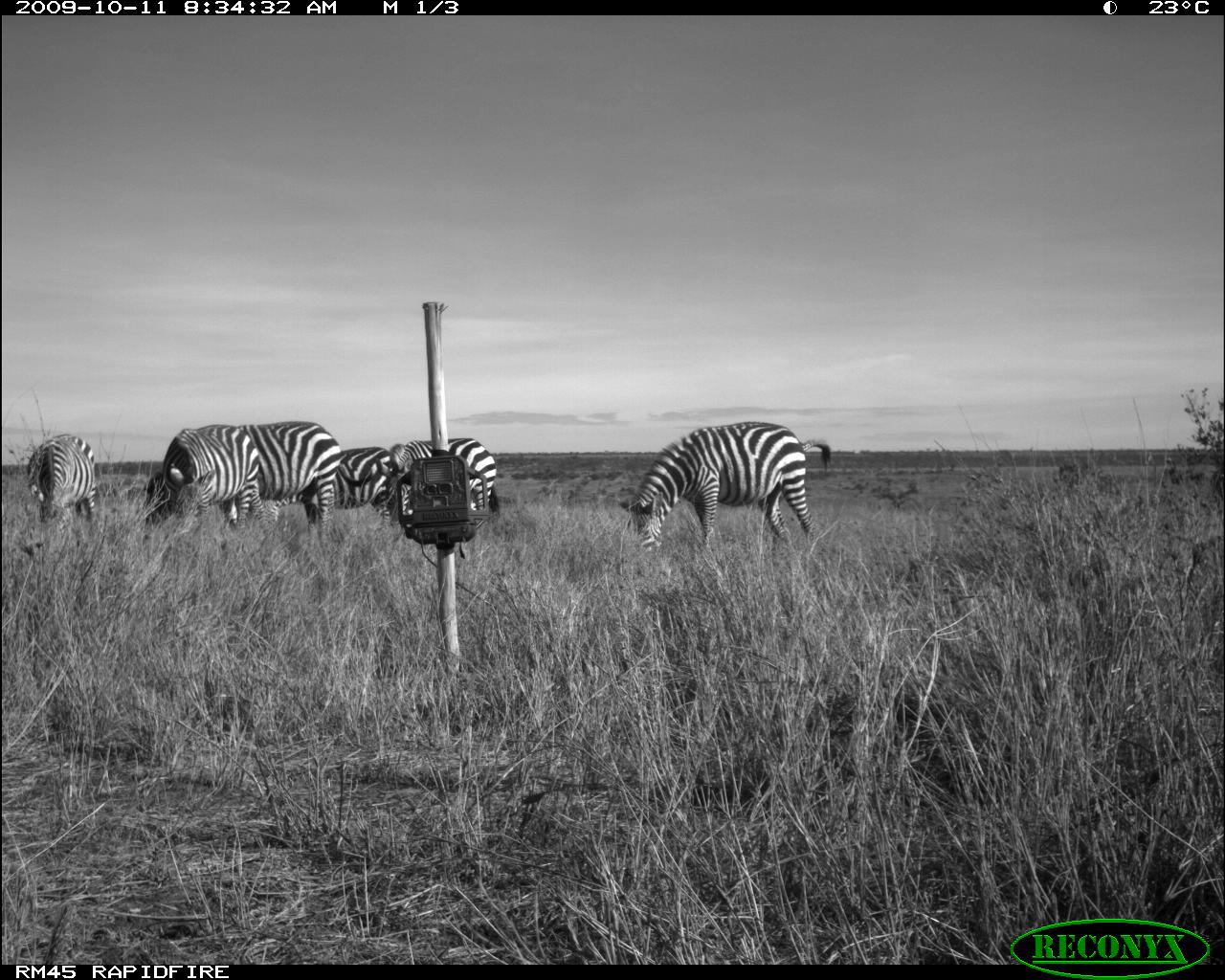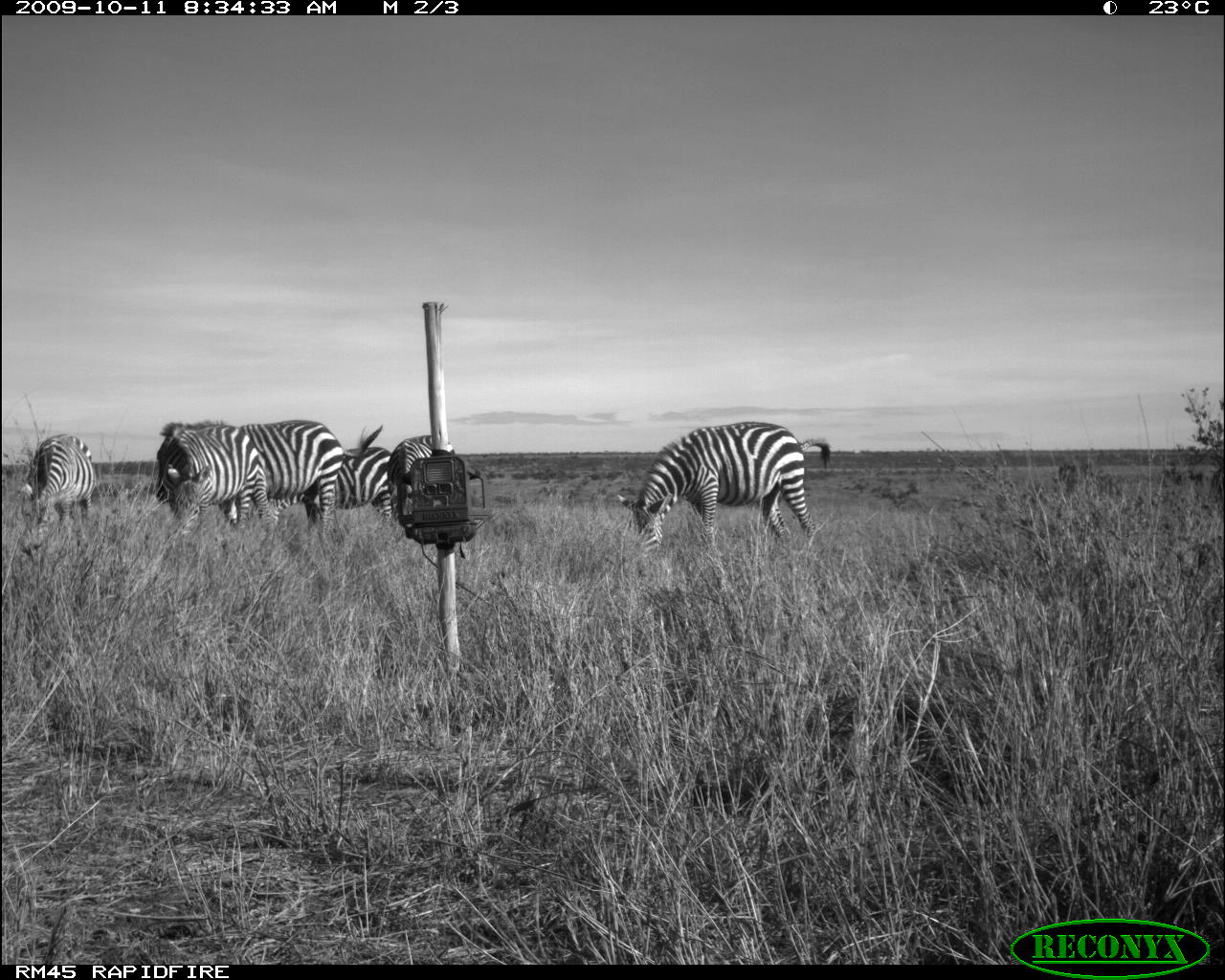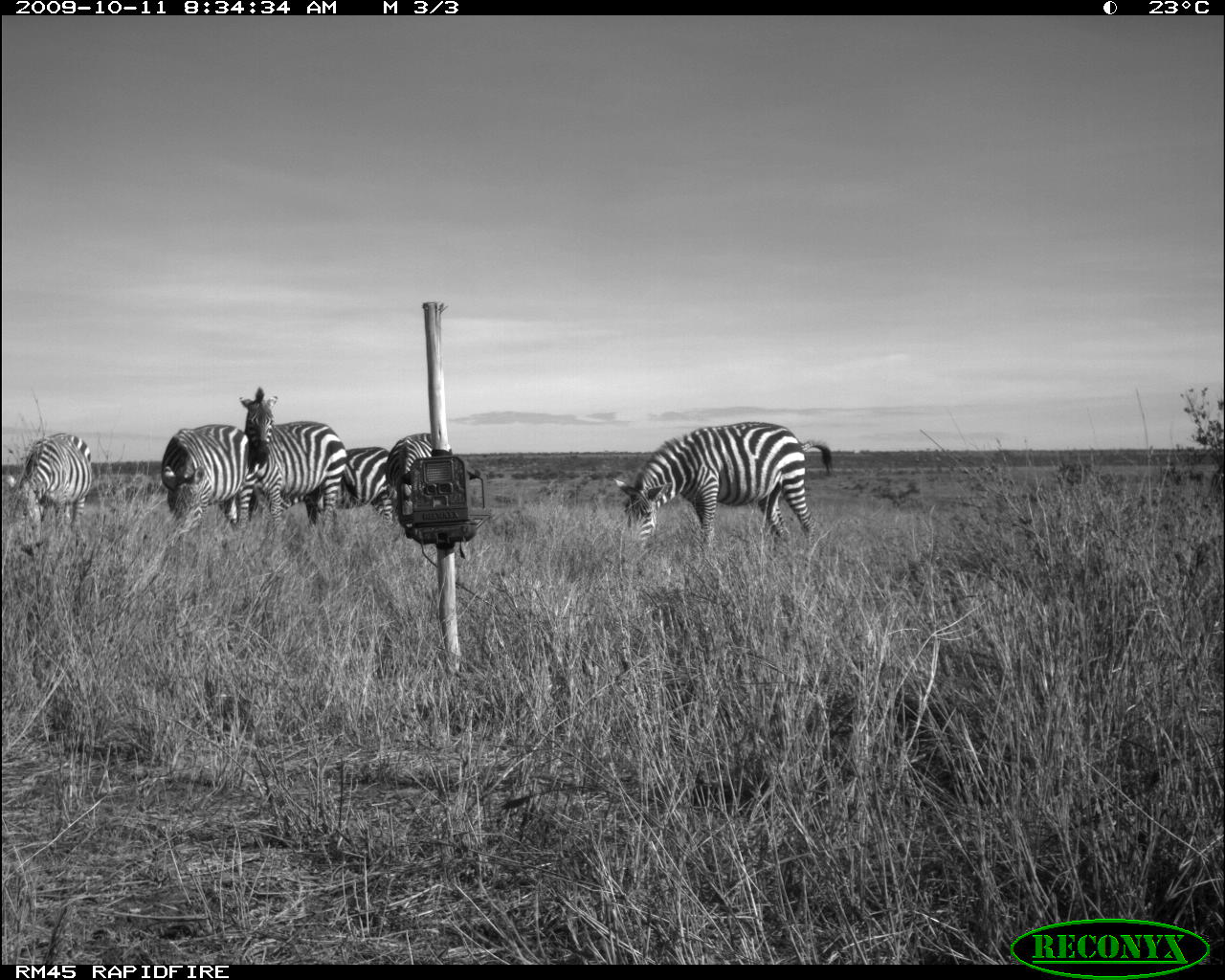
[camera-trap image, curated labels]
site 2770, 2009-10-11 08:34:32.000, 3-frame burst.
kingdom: Animalia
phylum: Chordata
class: Mammalia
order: Perissodactyla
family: Equidae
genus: Equus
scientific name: Equus quagga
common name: plains zebra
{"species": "Equus quagga (plains zebra)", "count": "6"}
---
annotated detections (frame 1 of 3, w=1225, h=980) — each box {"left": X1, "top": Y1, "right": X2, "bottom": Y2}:
equus quagga: {"left": 611, "top": 416, "right": 838, "bottom": 560}; {"left": 141, "top": 417, "right": 341, "bottom": 553}; {"left": 370, "top": 433, "right": 504, "bottom": 538}; {"left": 24, "top": 429, "right": 99, "bottom": 536}; {"left": 333, "top": 444, "right": 394, "bottom": 519}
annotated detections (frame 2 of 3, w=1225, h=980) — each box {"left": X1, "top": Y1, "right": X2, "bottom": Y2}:
equus quagga: {"left": 613, "top": 416, "right": 838, "bottom": 554}; {"left": 149, "top": 415, "right": 345, "bottom": 538}; {"left": 387, "top": 428, "right": 461, "bottom": 528}; {"left": 23, "top": 430, "right": 99, "bottom": 527}; {"left": 316, "top": 441, "right": 396, "bottom": 518}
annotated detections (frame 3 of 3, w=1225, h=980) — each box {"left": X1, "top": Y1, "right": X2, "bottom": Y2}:
equus quagga: {"left": 607, "top": 416, "right": 837, "bottom": 556}; {"left": 234, "top": 385, "right": 348, "bottom": 537}; {"left": 2, "top": 426, "right": 102, "bottom": 541}; {"left": 159, "top": 423, "right": 256, "bottom": 538}; {"left": 302, "top": 441, "right": 397, "bottom": 540}; {"left": 385, "top": 428, "right": 463, "bottom": 525}